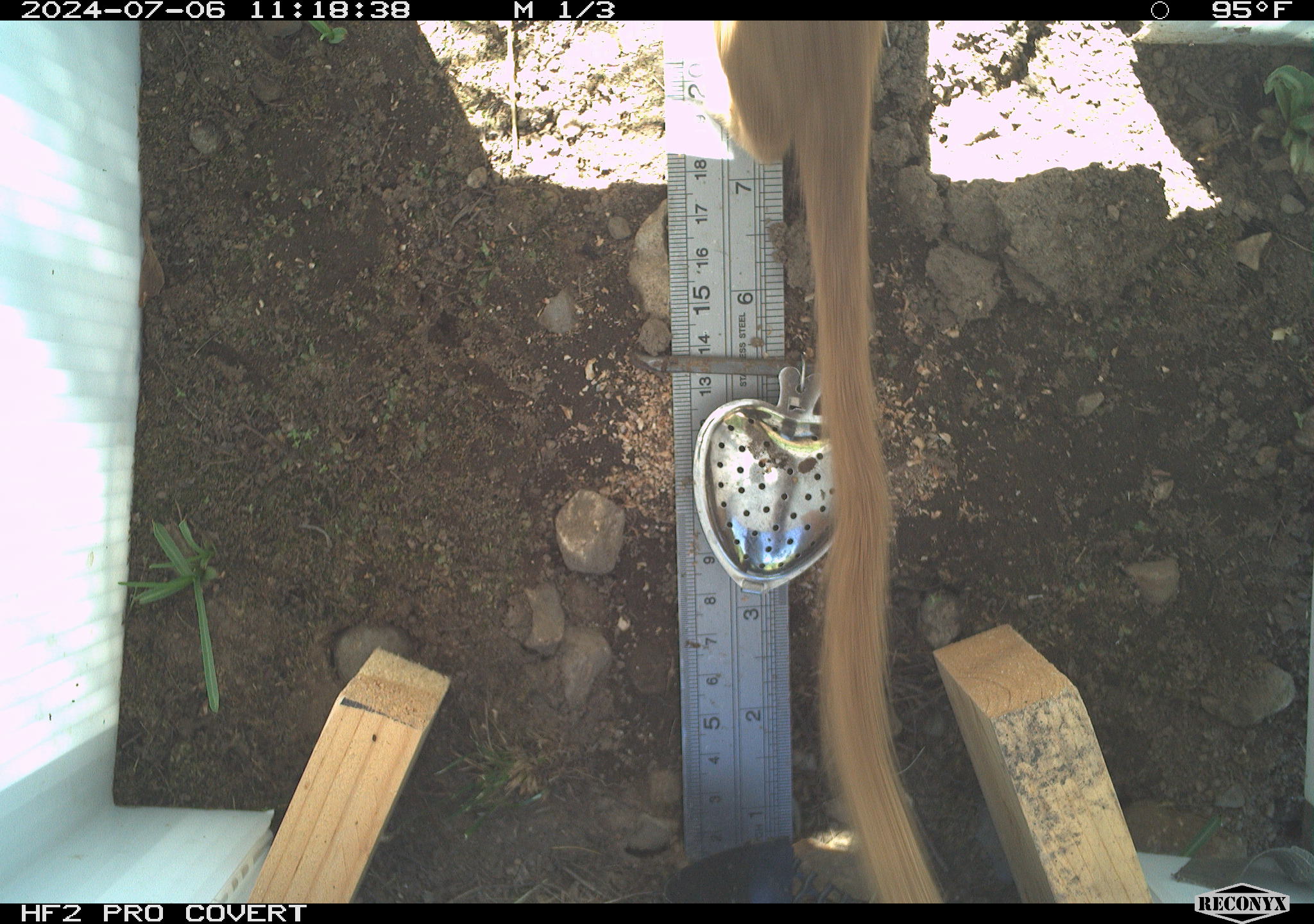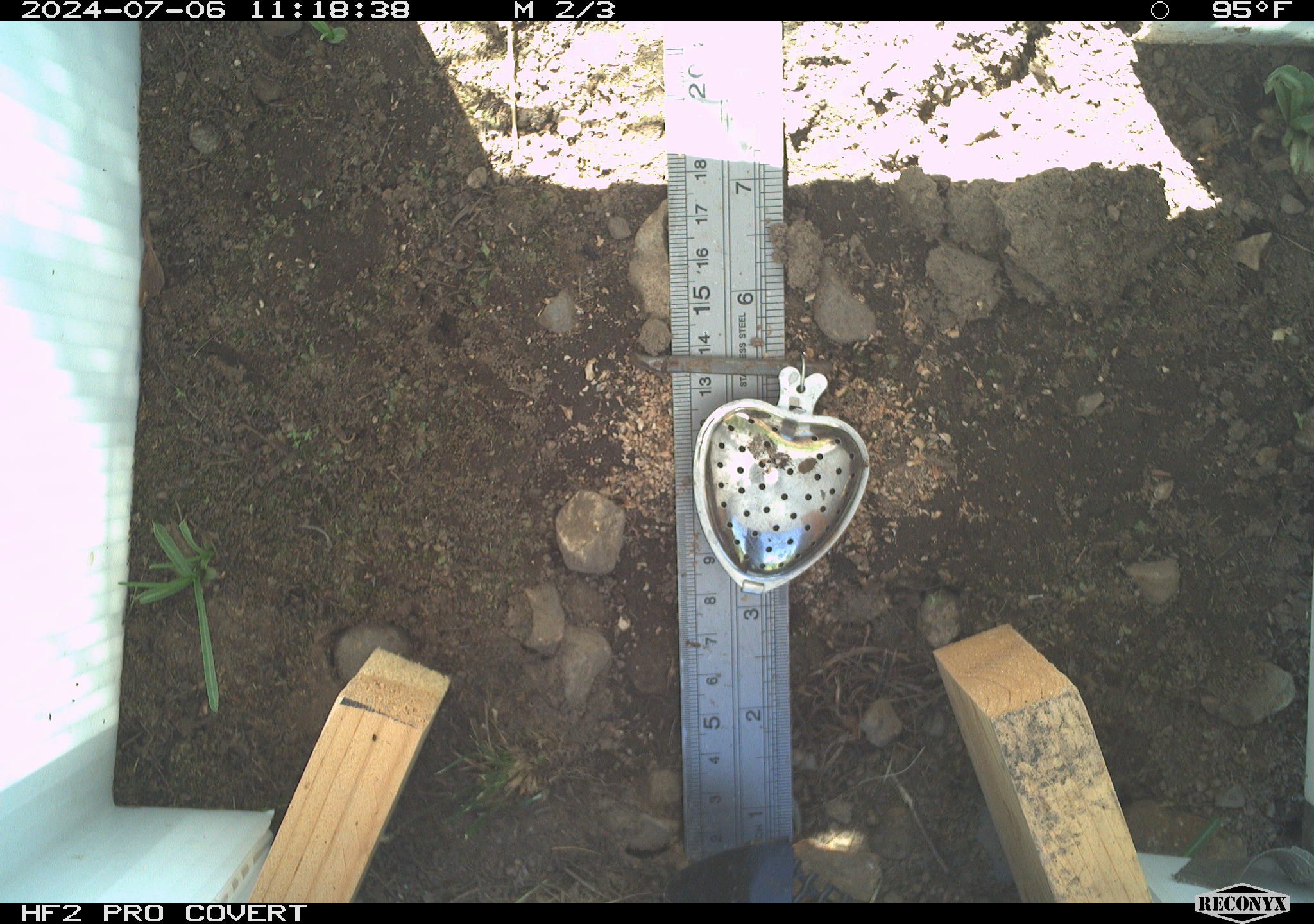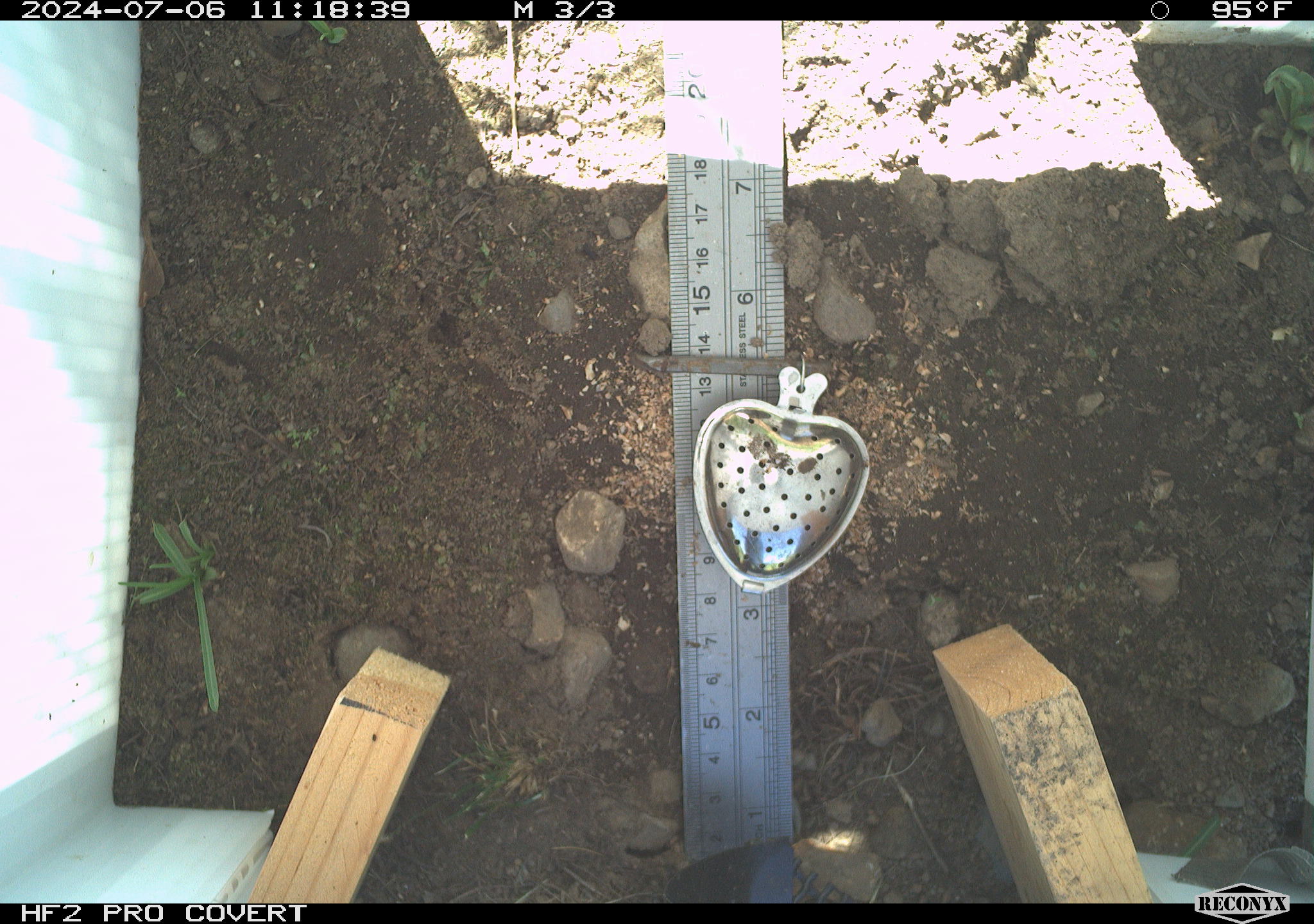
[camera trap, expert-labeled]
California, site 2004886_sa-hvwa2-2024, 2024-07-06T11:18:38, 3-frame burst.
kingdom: Animalia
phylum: Chordata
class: Mammalia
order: Carnivora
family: Mustelidae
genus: Neogale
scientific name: Neogale frenata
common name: long-tailed weasel